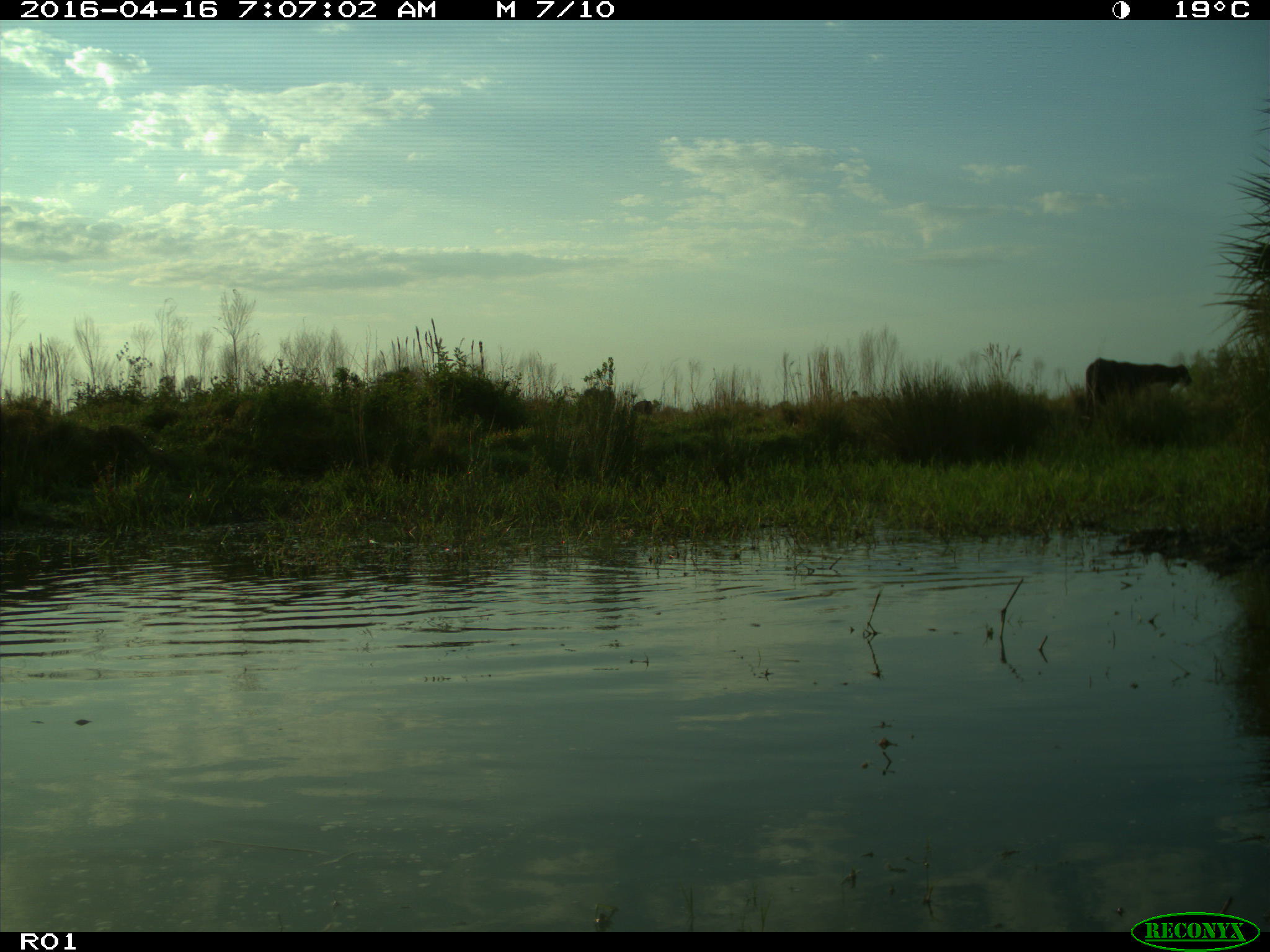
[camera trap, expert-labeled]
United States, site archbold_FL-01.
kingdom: Animalia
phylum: Chordata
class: Mammalia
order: Artiodactyla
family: Bovidae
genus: Bos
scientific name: Bos taurus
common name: domestic cow